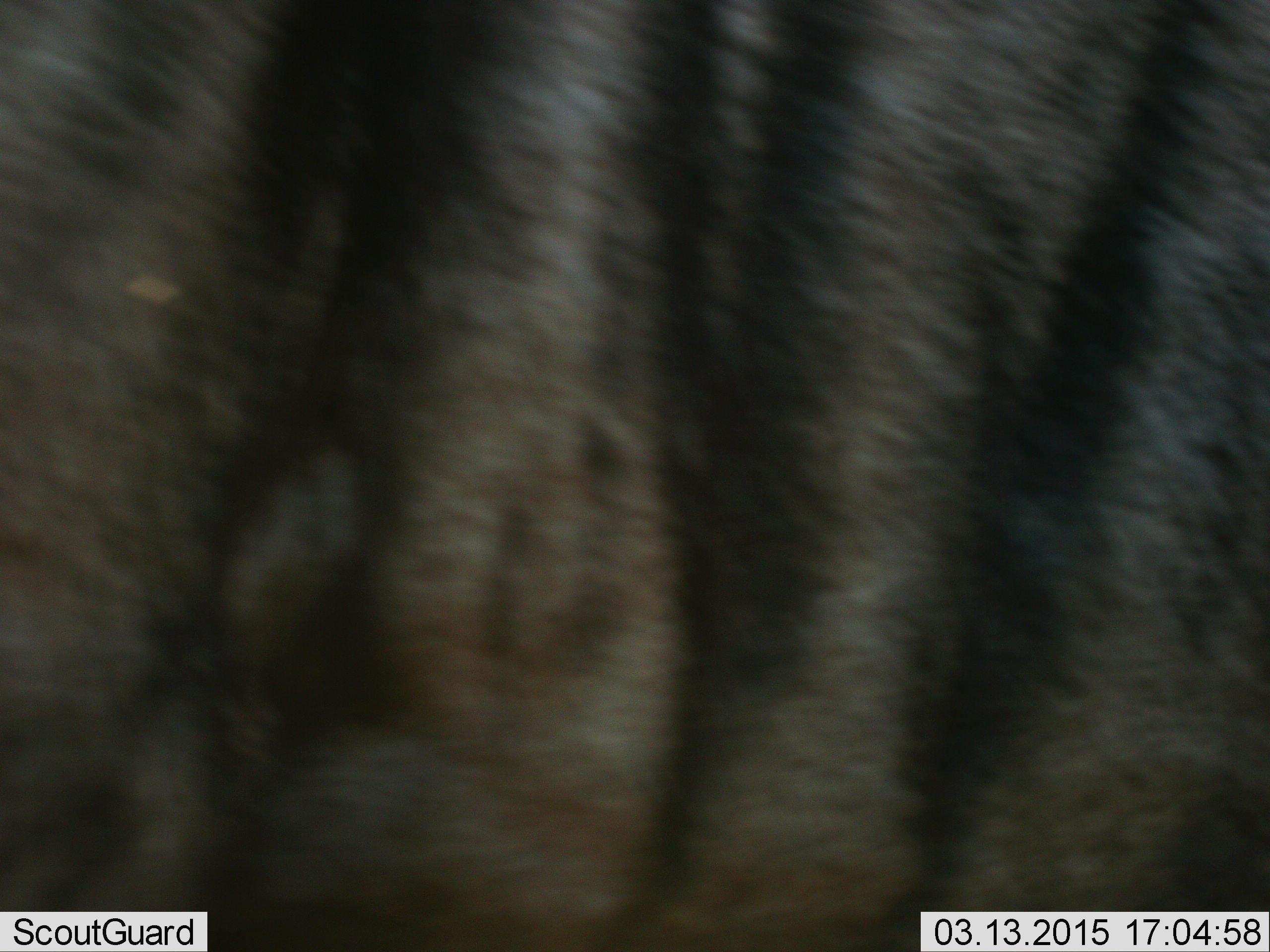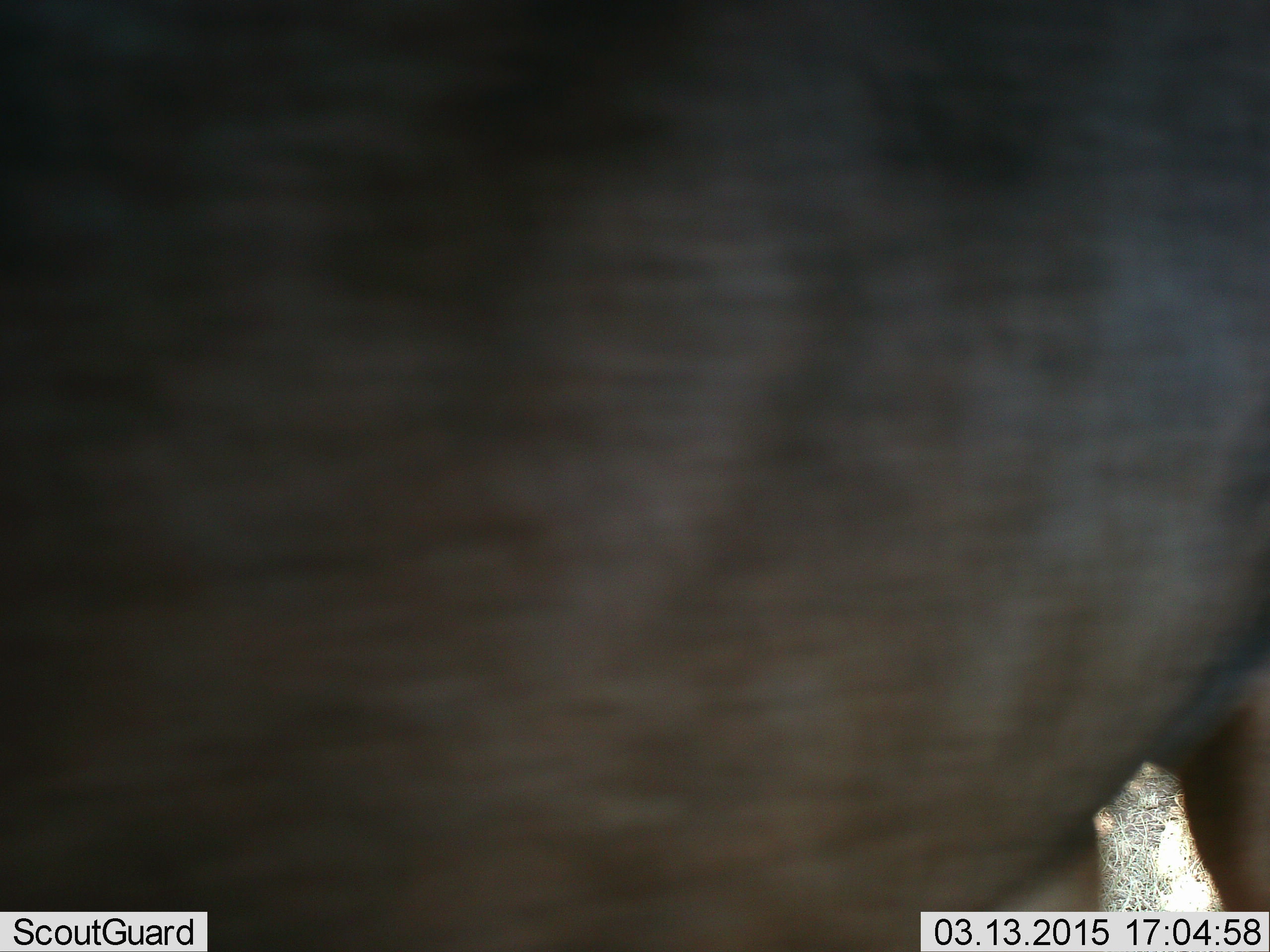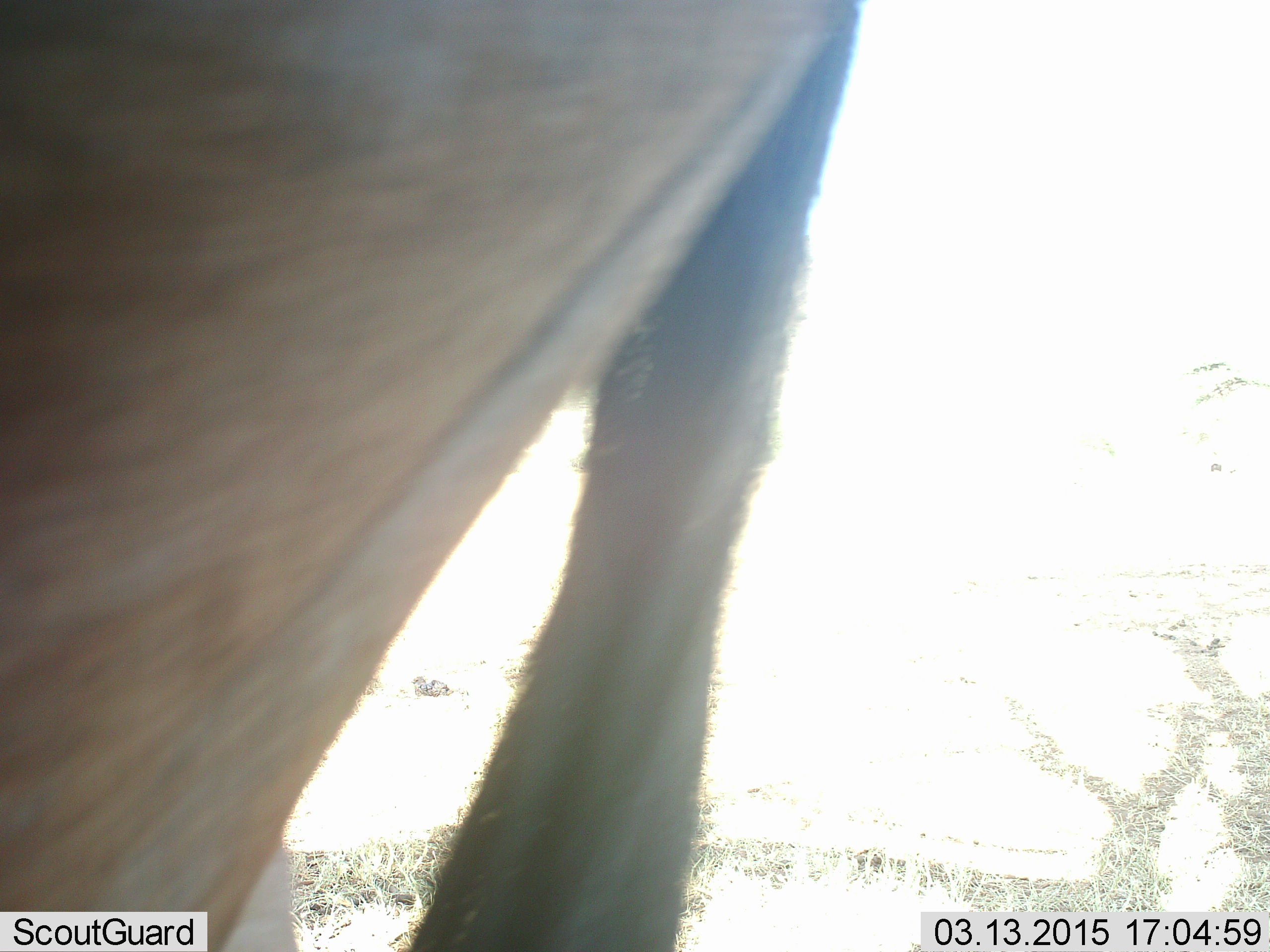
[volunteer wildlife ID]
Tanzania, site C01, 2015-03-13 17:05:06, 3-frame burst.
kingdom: Animalia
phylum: Chordata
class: Mammalia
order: Artiodactyla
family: Bovidae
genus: Connochaetes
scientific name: Connochaetes taurinus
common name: blue wildebeest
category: wildebeest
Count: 1.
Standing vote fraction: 30%.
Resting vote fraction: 0%.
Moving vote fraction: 70%.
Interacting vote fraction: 0%.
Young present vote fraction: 0%.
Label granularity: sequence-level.